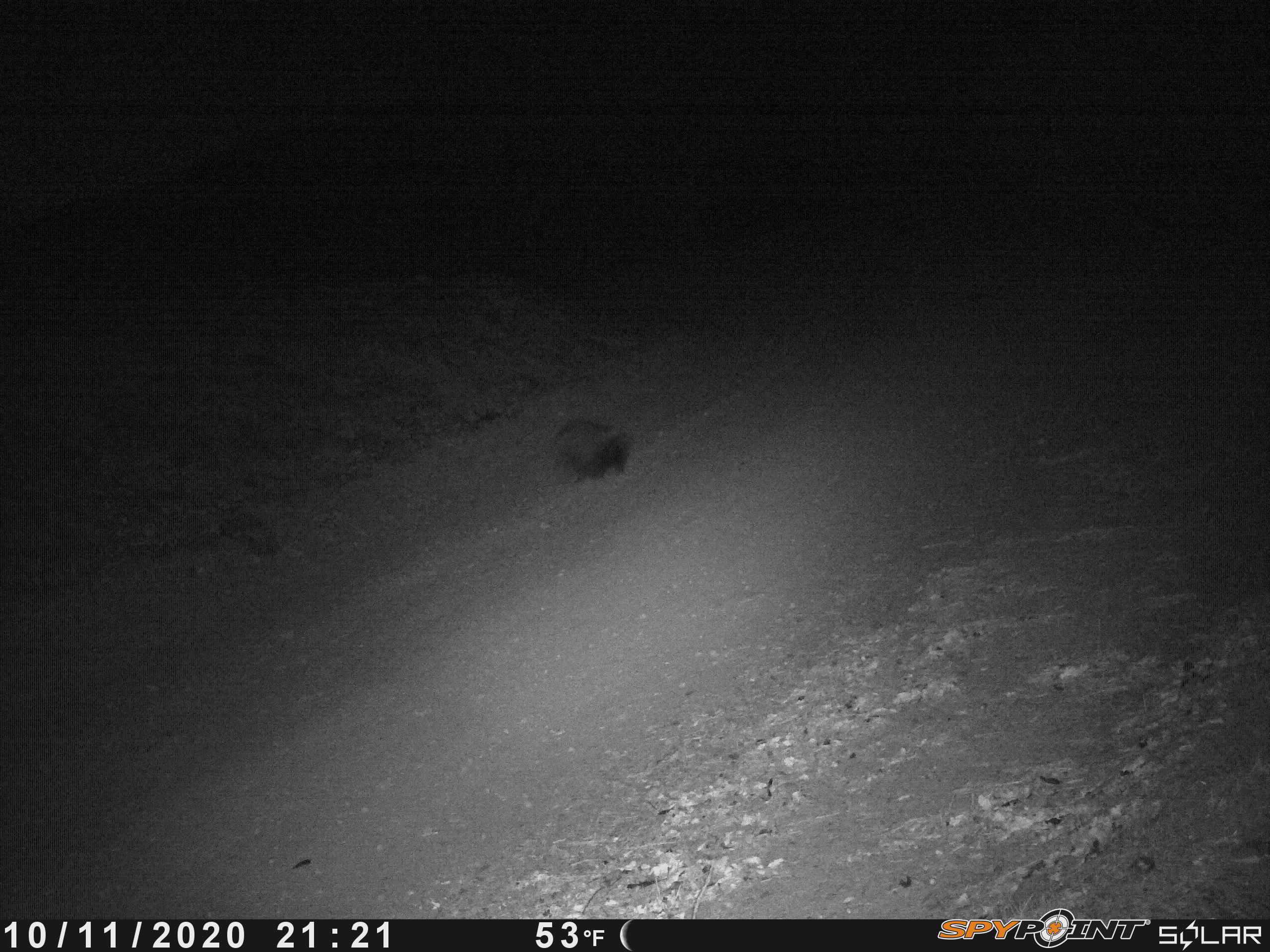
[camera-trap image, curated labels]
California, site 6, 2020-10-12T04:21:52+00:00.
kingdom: Animalia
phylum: Chordata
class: Mammalia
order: Carnivora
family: Mephitidae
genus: Mephitis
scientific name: Mephitis mephitis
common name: striped skunk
Striped skunk (Mephitis mephitis).